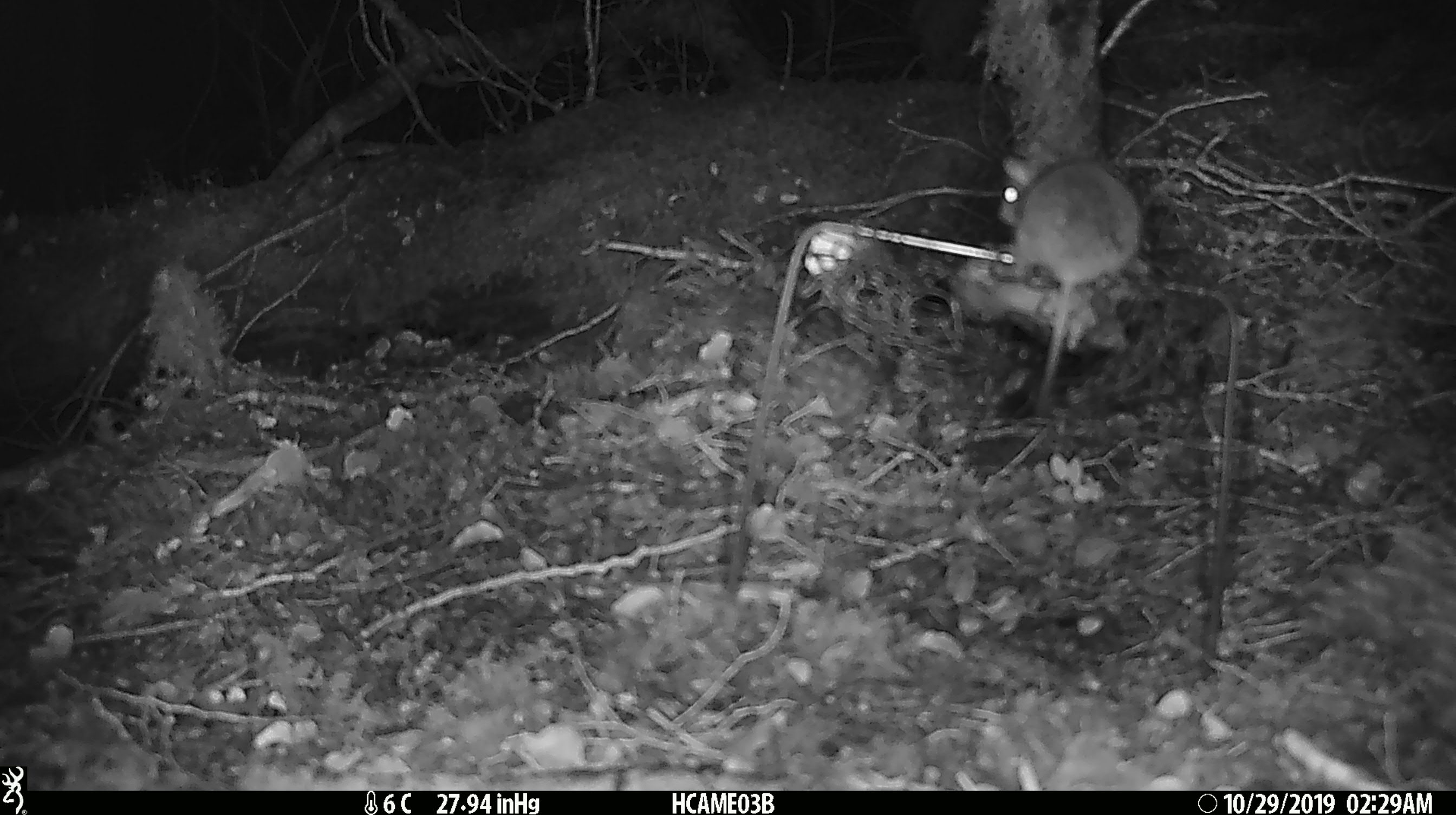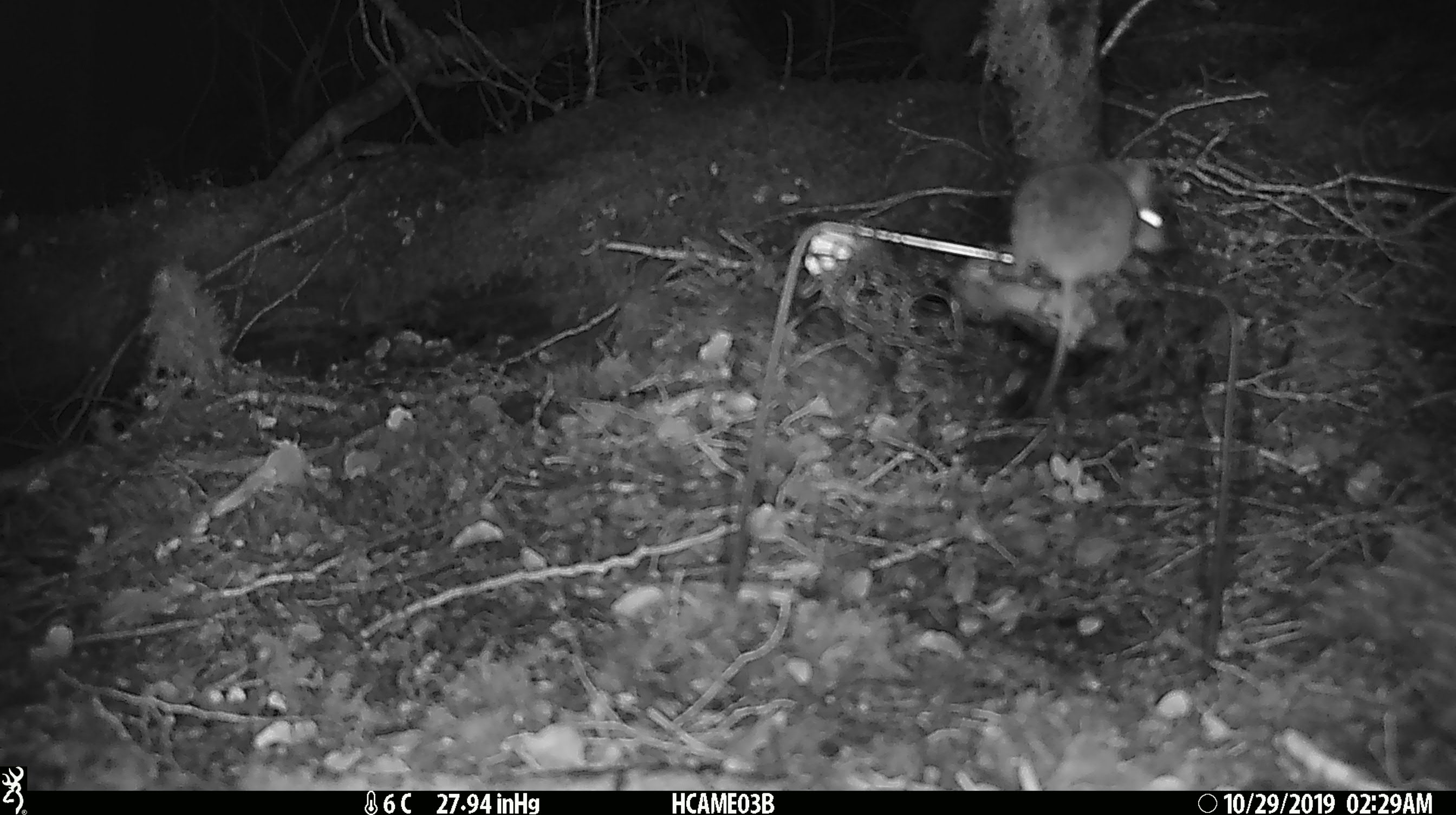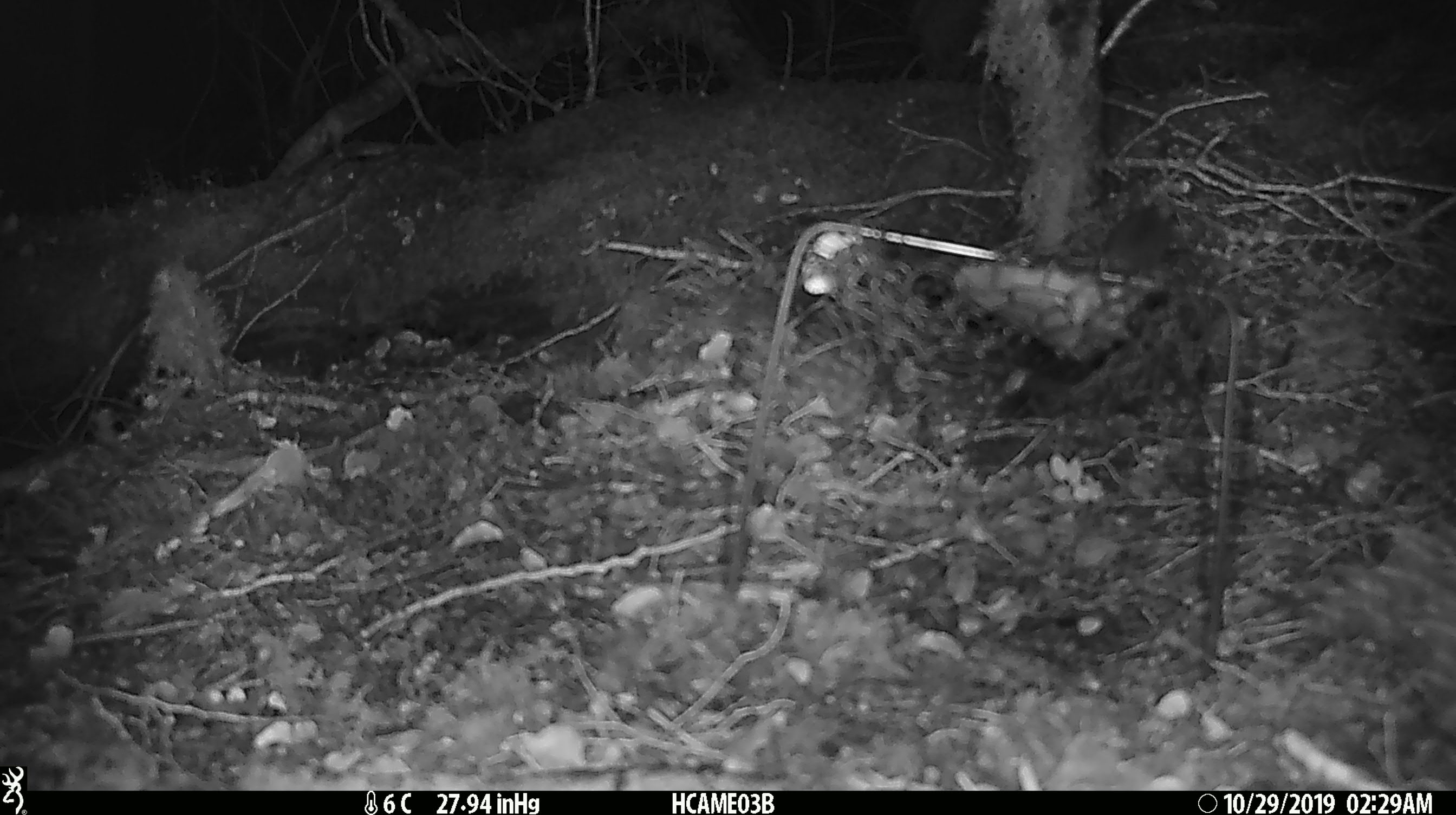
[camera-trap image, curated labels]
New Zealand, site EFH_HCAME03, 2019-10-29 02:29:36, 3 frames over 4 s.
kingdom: Animalia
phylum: Chordata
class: Mammalia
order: Rodentia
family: Muridae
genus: Mus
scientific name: Mus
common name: mouse